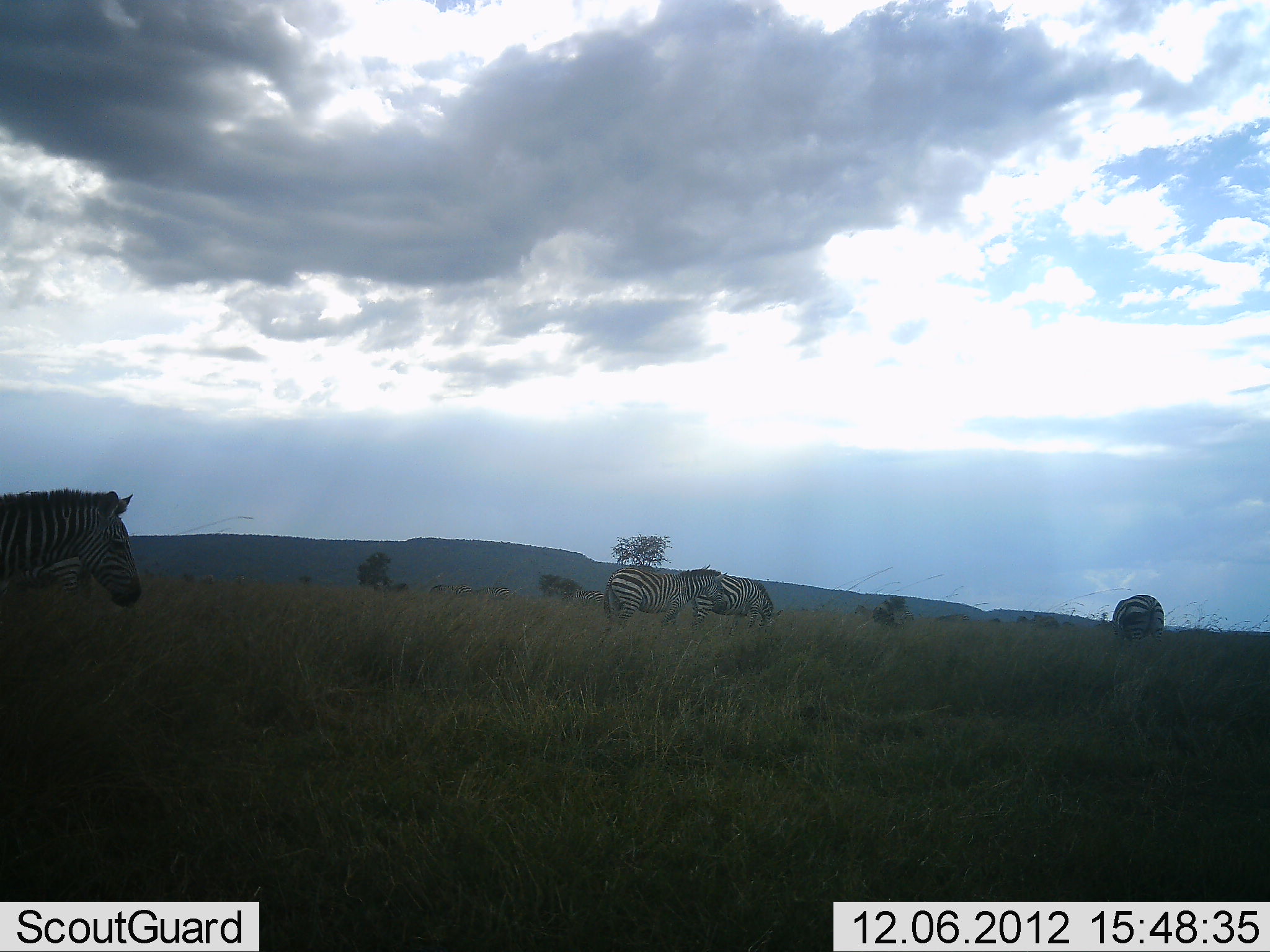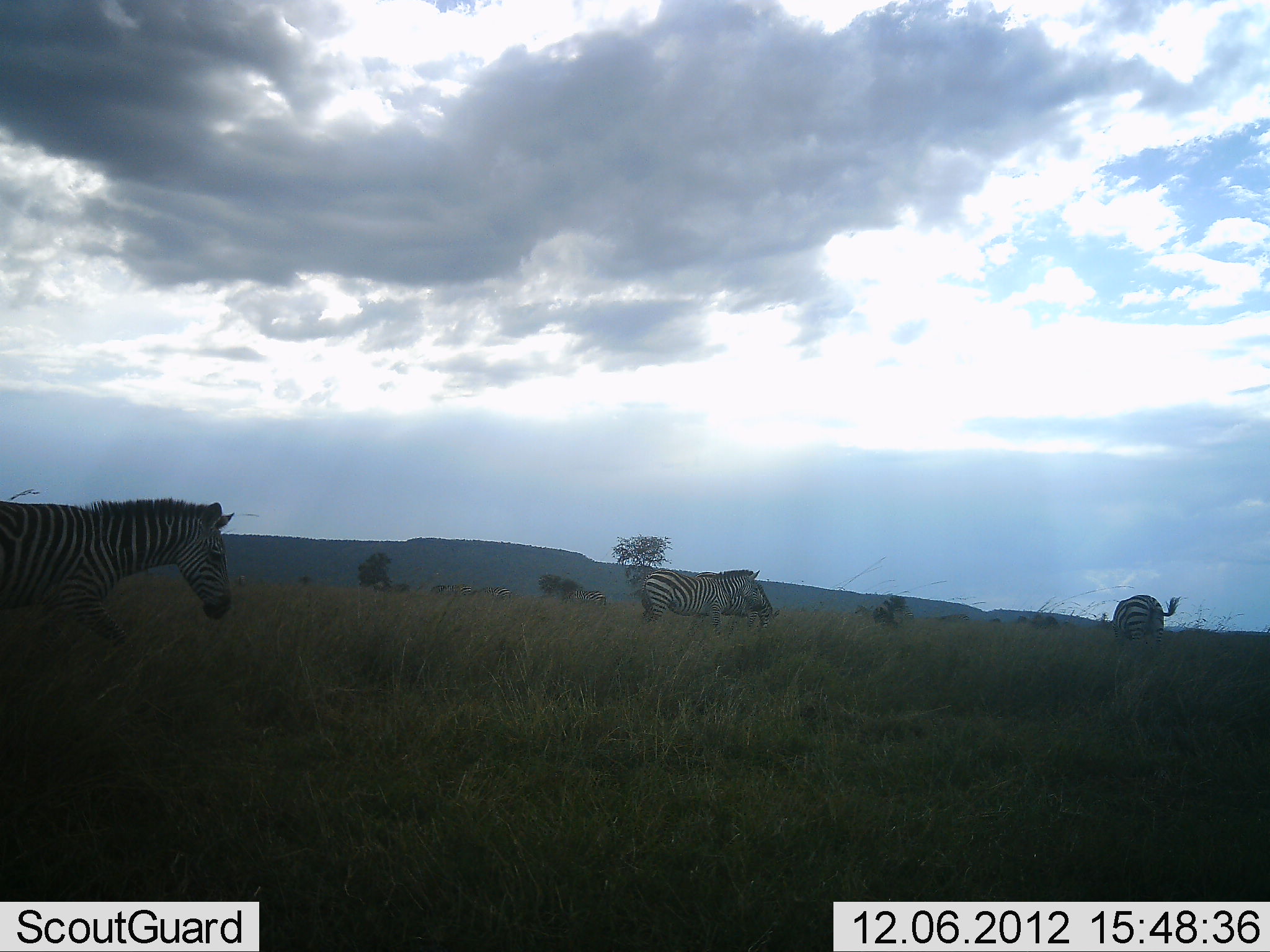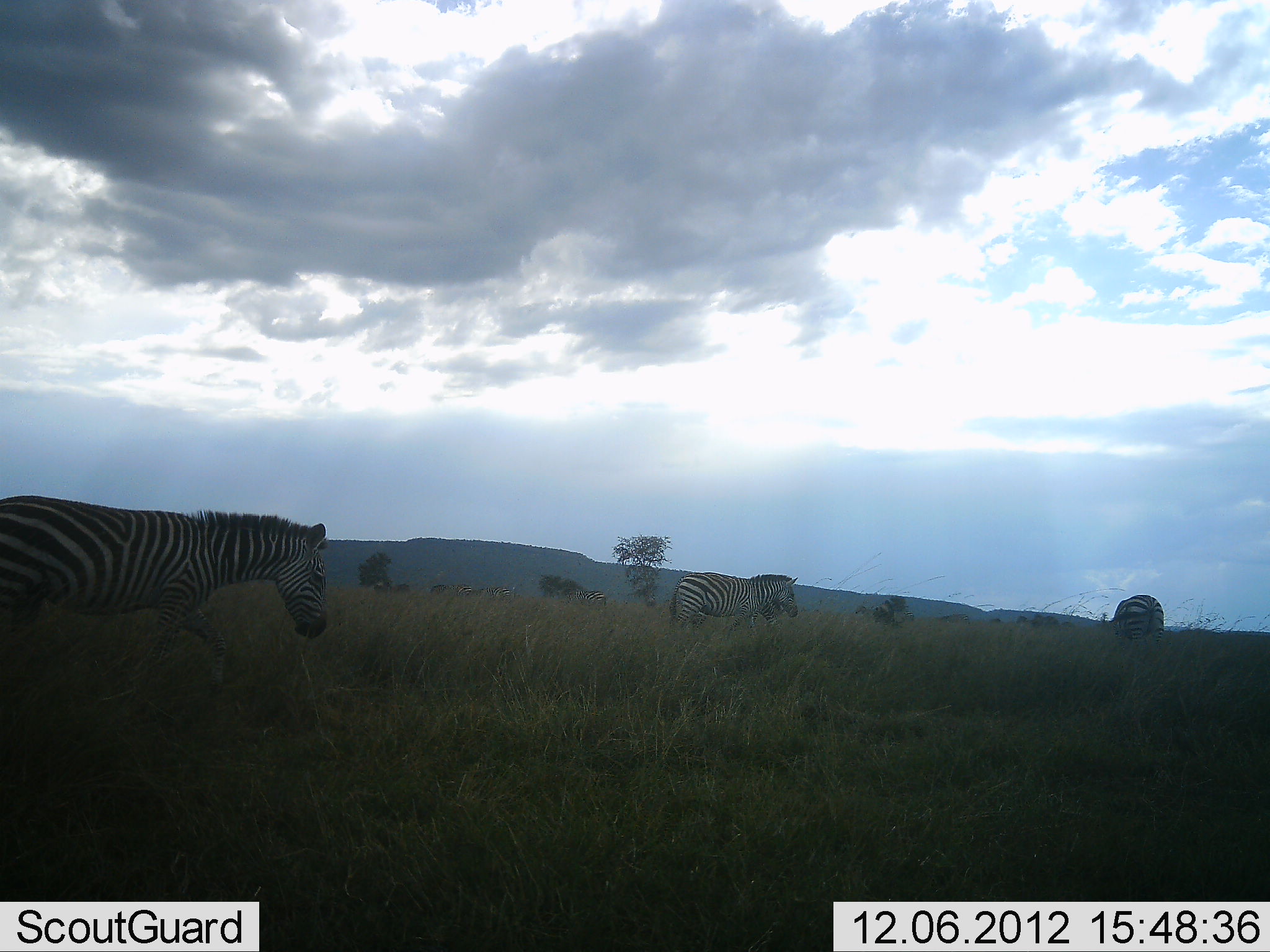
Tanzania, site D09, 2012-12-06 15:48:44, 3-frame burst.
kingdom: Animalia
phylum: Chordata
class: Mammalia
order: Perissodactyla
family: Equidae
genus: Equus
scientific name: Equus quagga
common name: plains zebra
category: zebra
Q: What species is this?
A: Zebra (plains zebra) (Equus quagga).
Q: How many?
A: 4.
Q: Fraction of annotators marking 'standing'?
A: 60%.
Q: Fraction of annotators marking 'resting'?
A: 10%.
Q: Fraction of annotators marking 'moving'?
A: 100%.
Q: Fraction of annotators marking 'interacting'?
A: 0%.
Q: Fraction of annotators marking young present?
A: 0%.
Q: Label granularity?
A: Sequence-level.